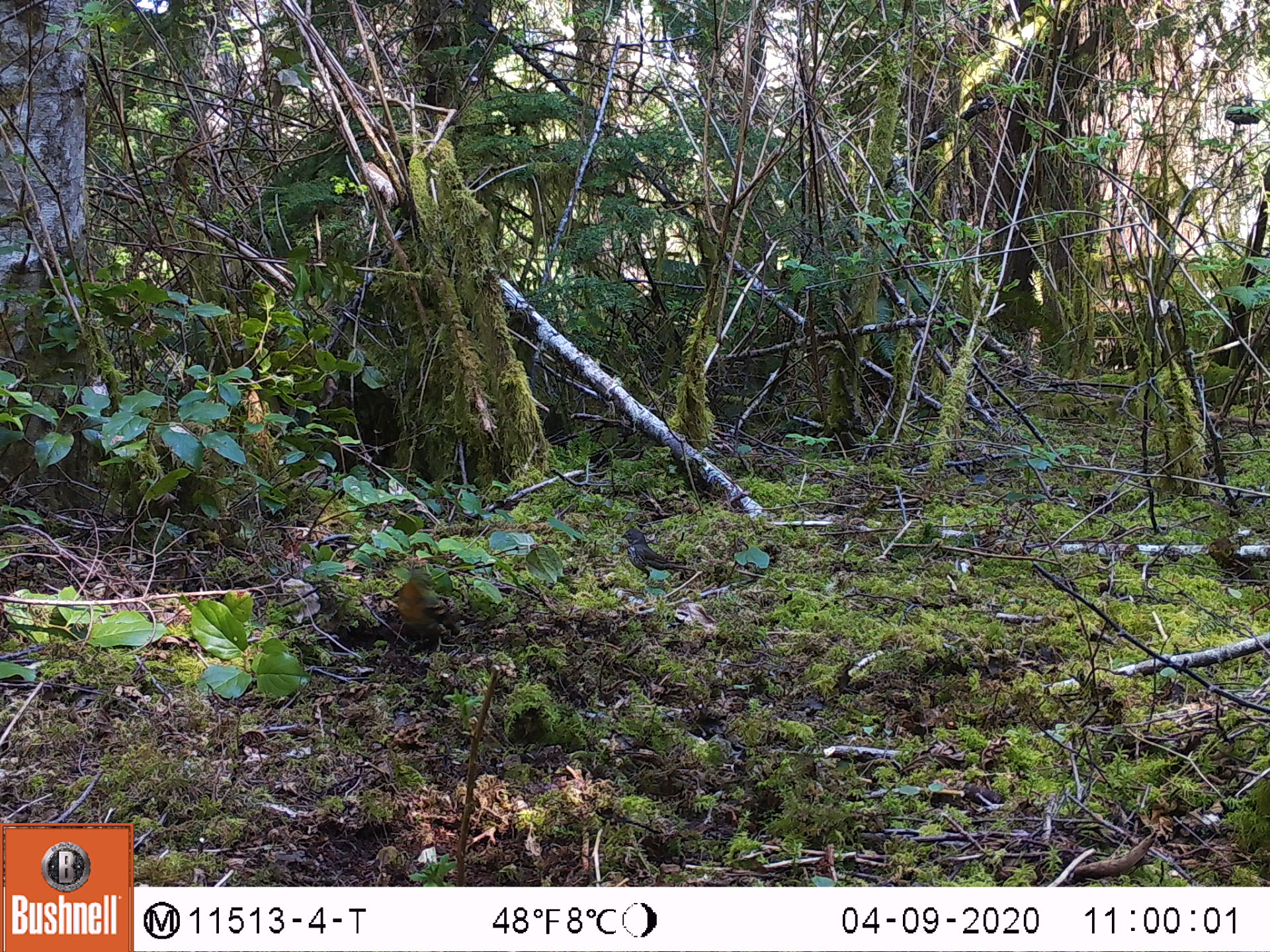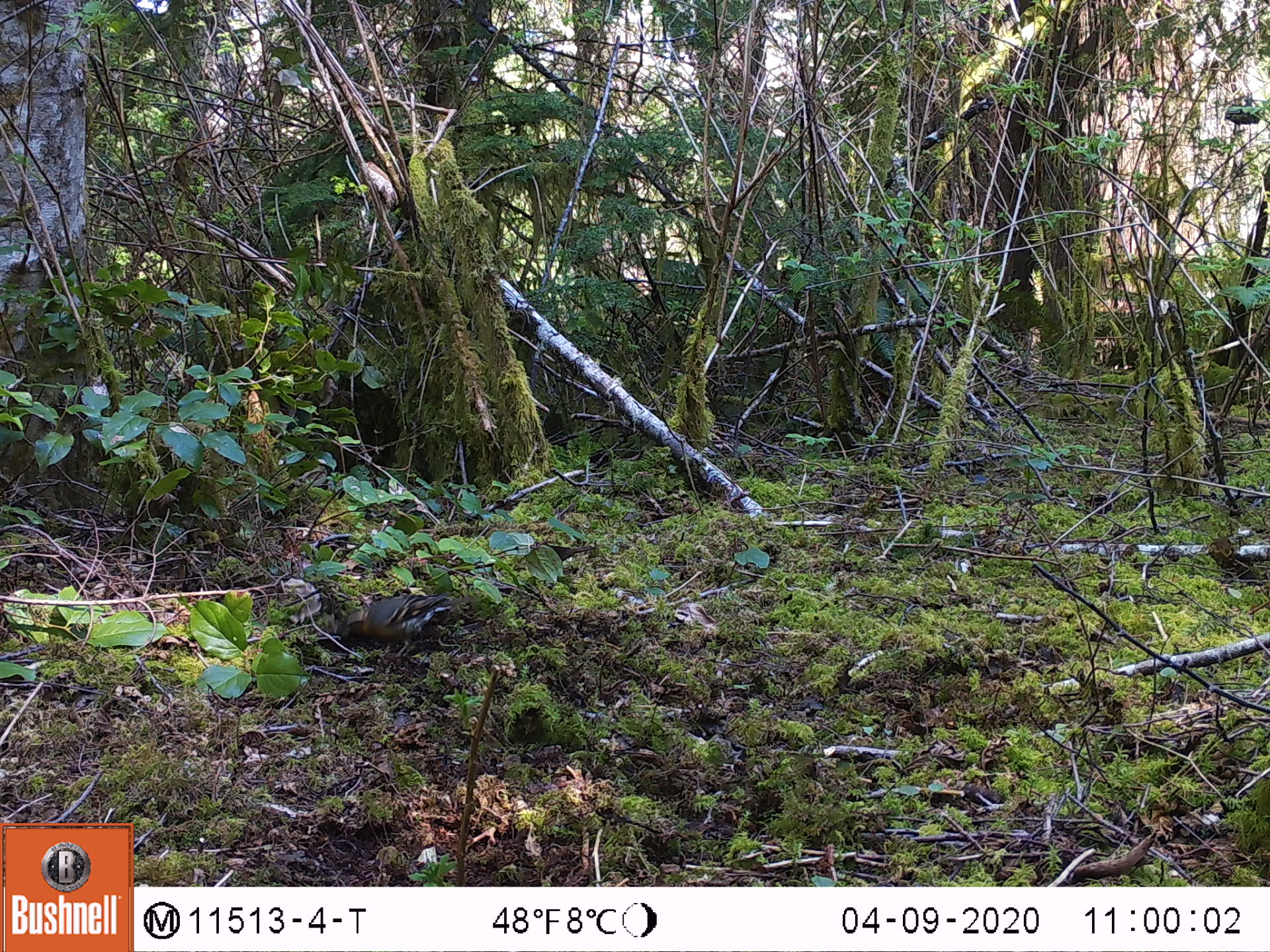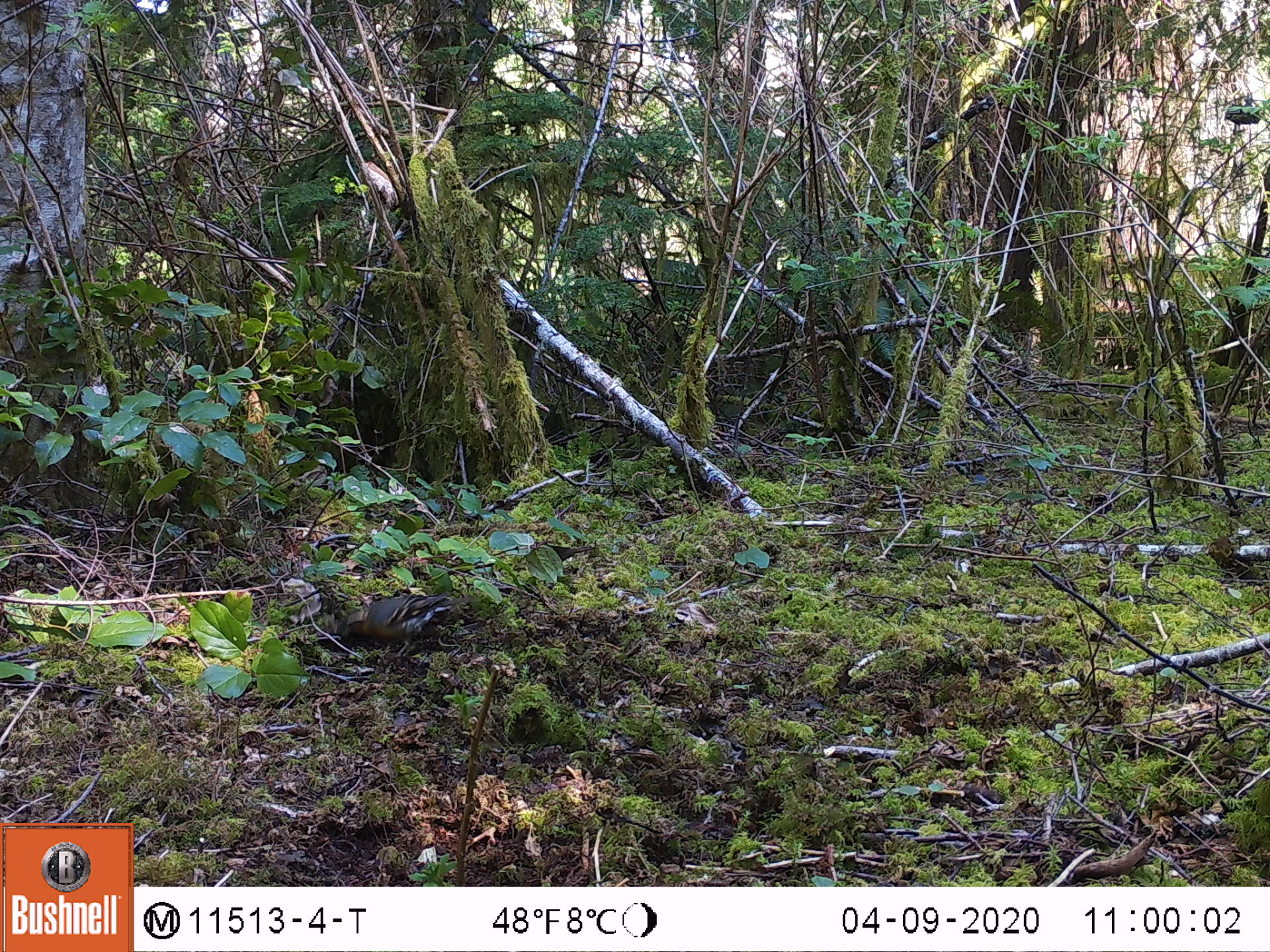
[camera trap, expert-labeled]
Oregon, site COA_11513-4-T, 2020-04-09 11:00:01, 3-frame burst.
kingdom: Animalia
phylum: Chordata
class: Aves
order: Passeriformes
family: Turdidae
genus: Ixoreus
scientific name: Ixoreus naevius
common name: varied thrush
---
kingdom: Animalia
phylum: Chordata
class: Aves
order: Passeriformes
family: Turdidae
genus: Catharus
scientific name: Catharus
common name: brown thrushes and nightingale-thrushes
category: catharus species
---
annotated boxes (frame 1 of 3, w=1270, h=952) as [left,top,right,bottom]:
varied thrush: [380,568,445,651]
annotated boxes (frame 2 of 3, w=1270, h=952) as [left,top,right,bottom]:
catharus species: [345,594,457,664]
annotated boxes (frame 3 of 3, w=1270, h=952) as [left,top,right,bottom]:
varied thrush: [342,581,454,662]